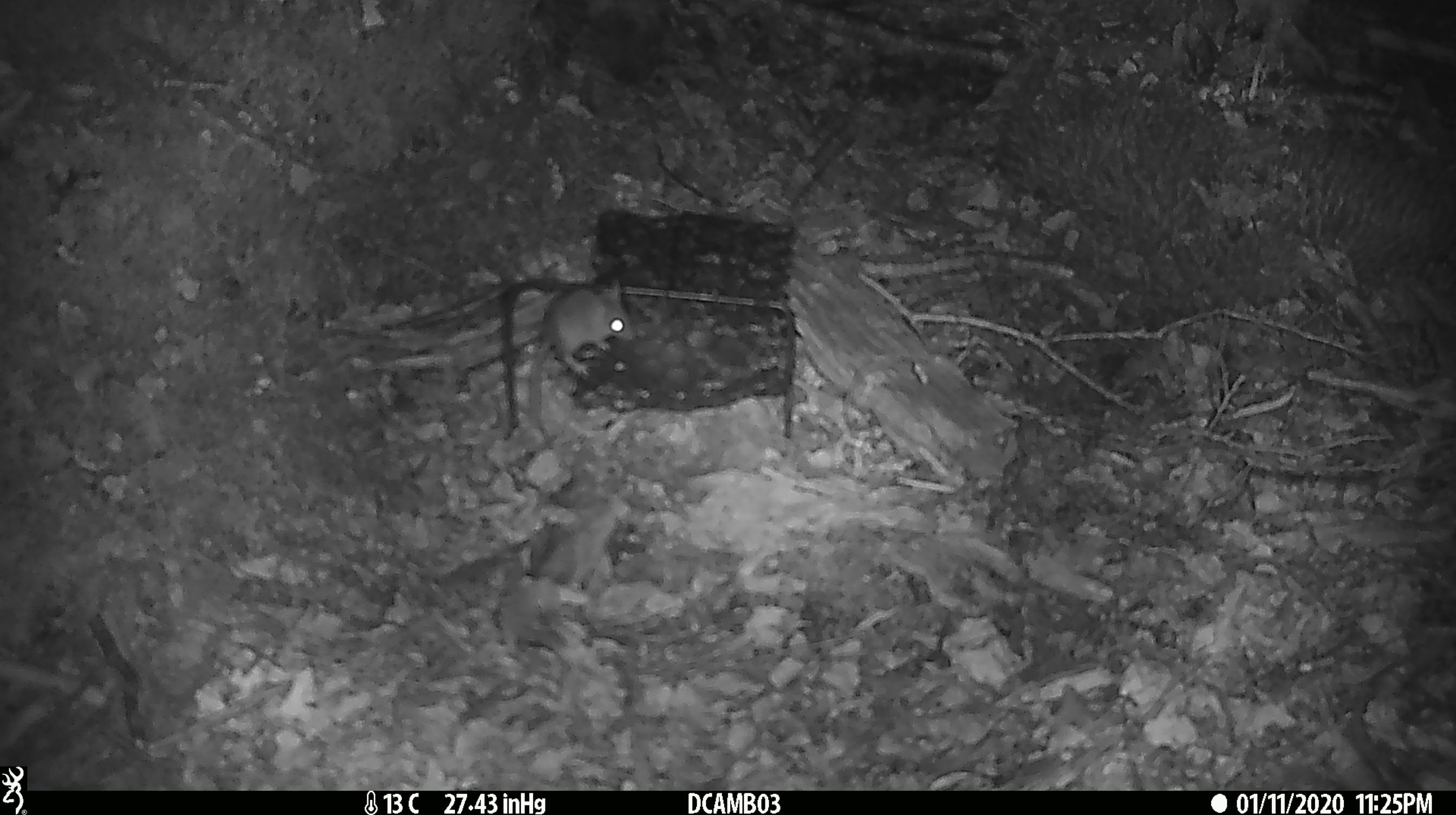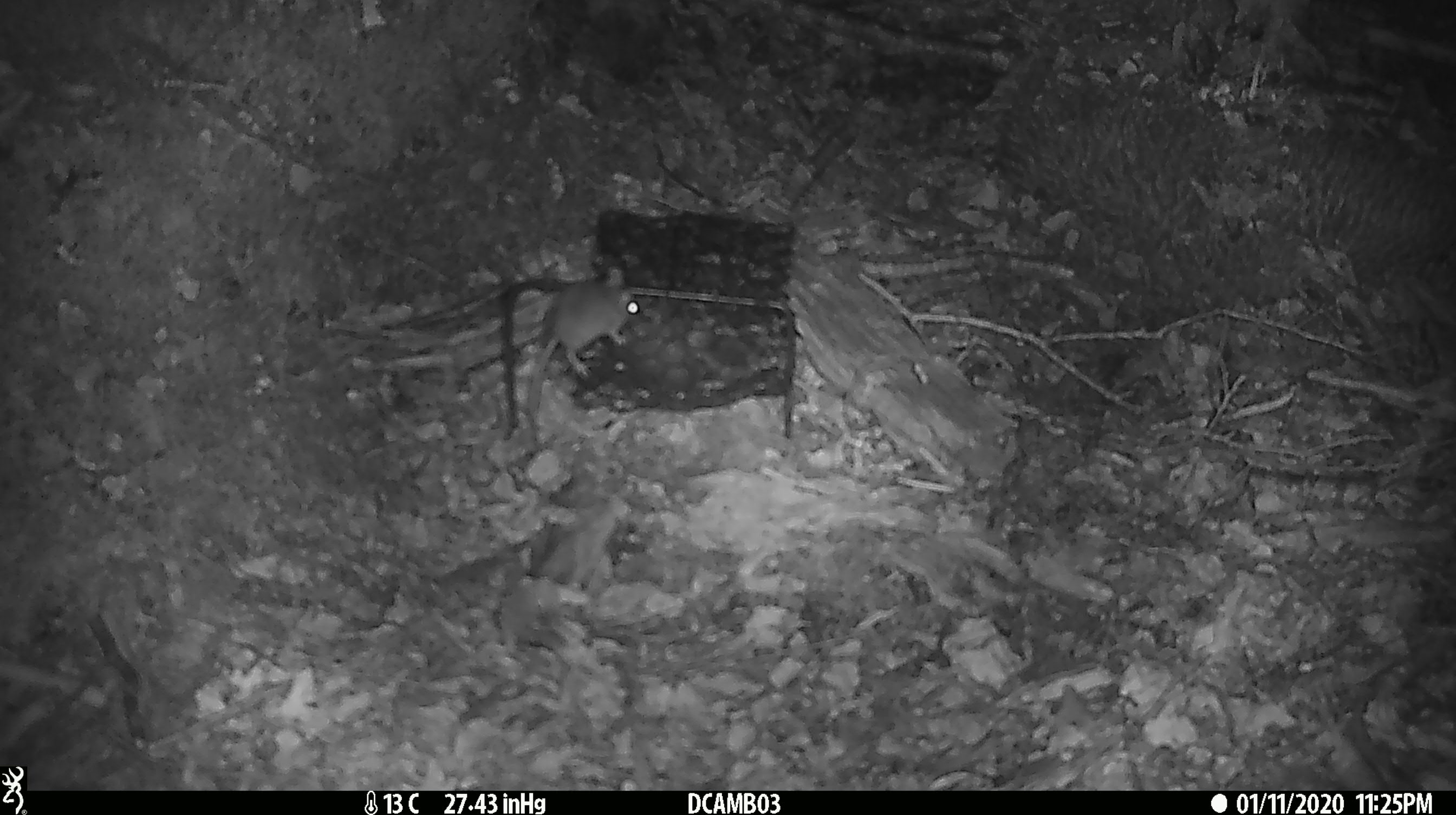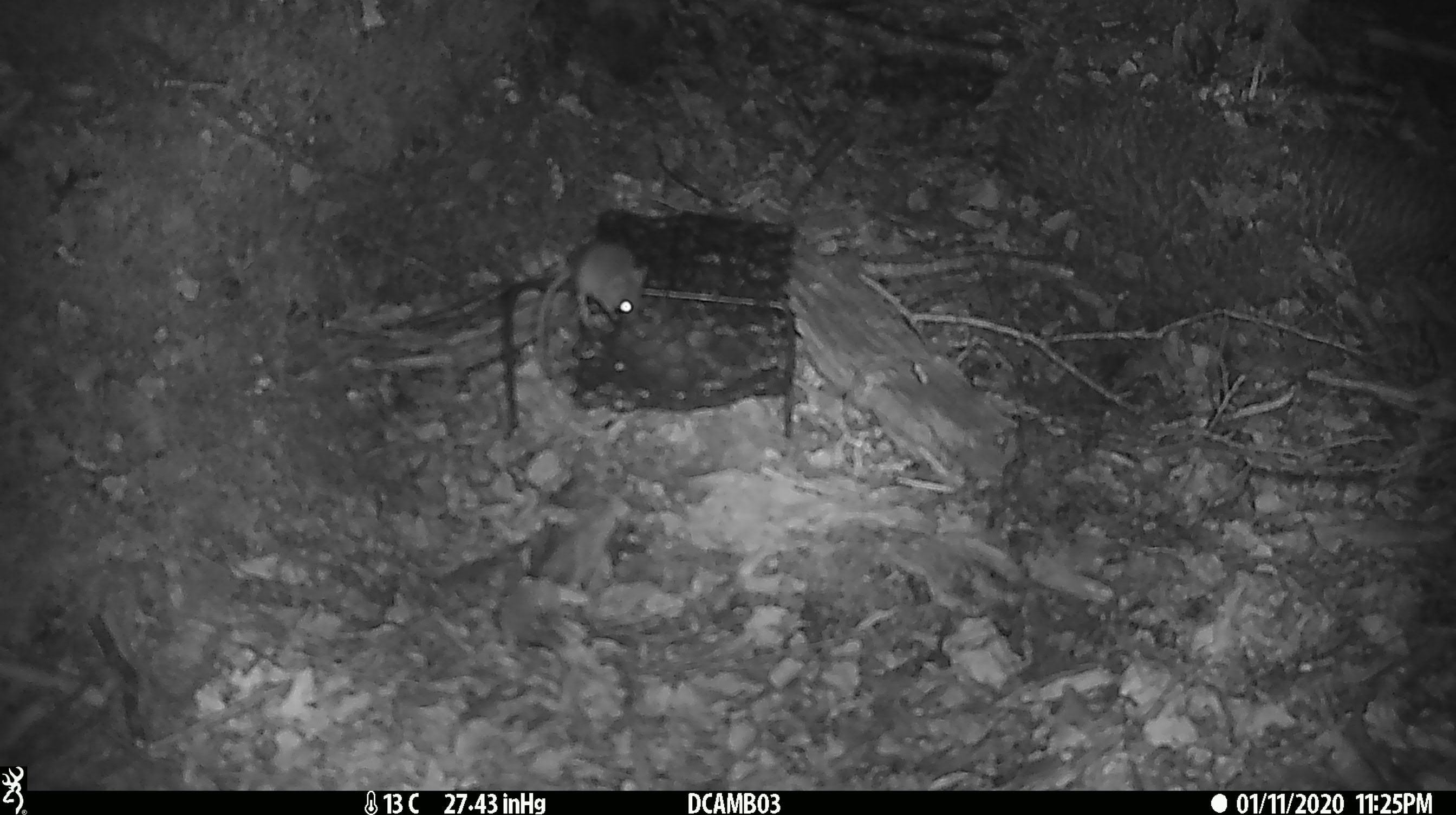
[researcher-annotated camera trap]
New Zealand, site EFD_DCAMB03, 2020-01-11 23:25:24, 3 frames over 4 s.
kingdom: Animalia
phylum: Chordata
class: Mammalia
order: Rodentia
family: Muridae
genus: Mus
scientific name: Mus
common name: mouse